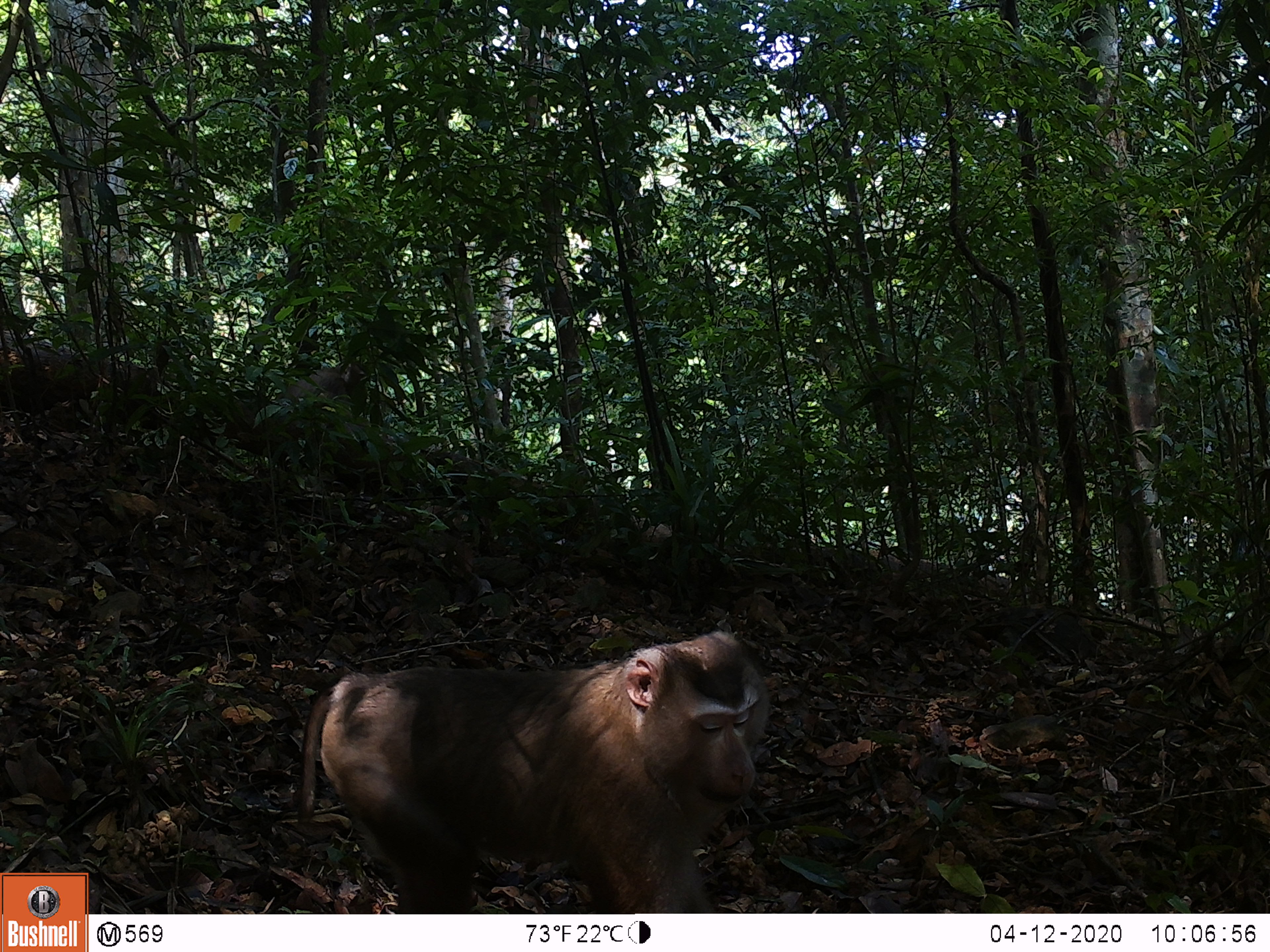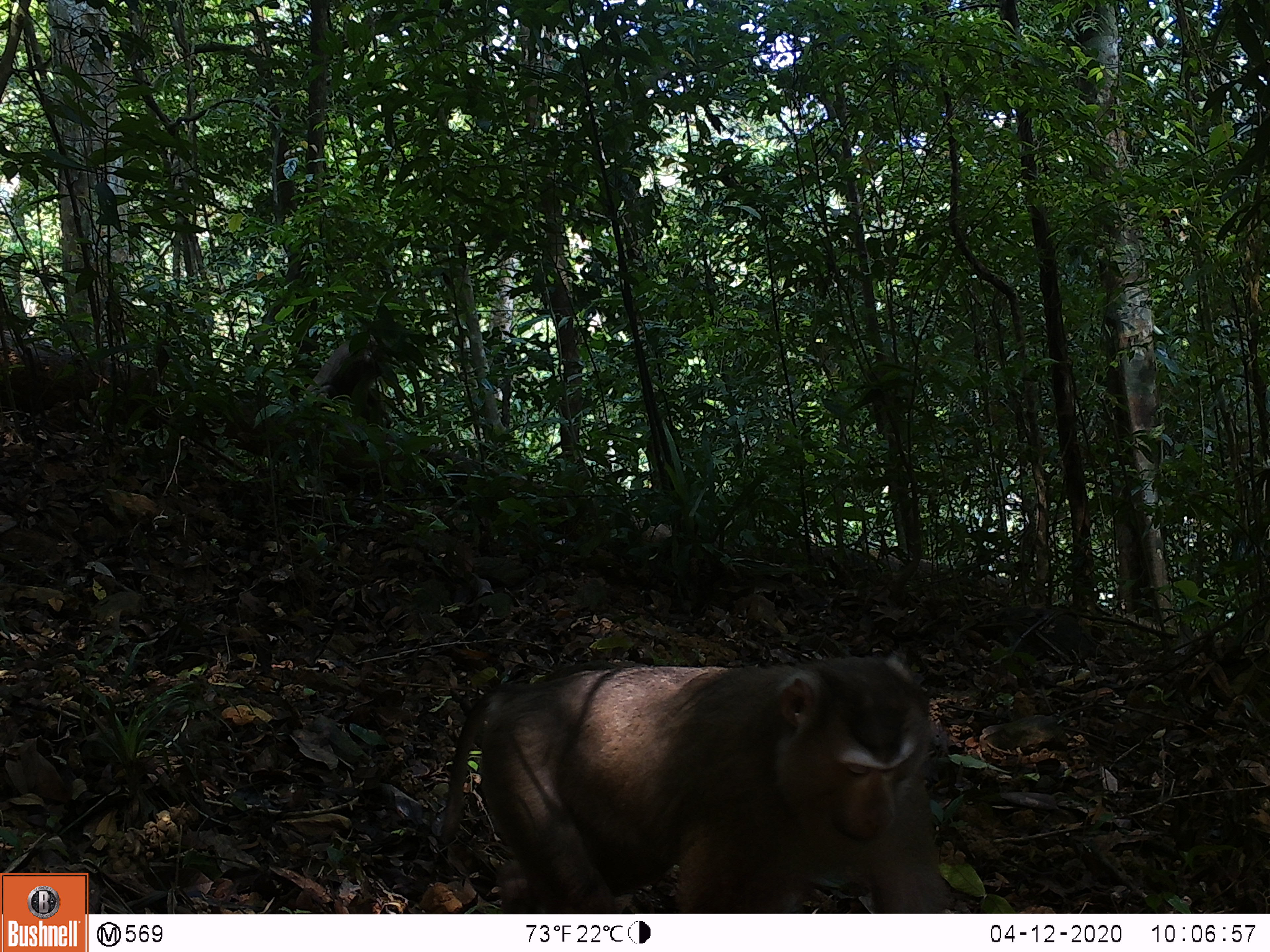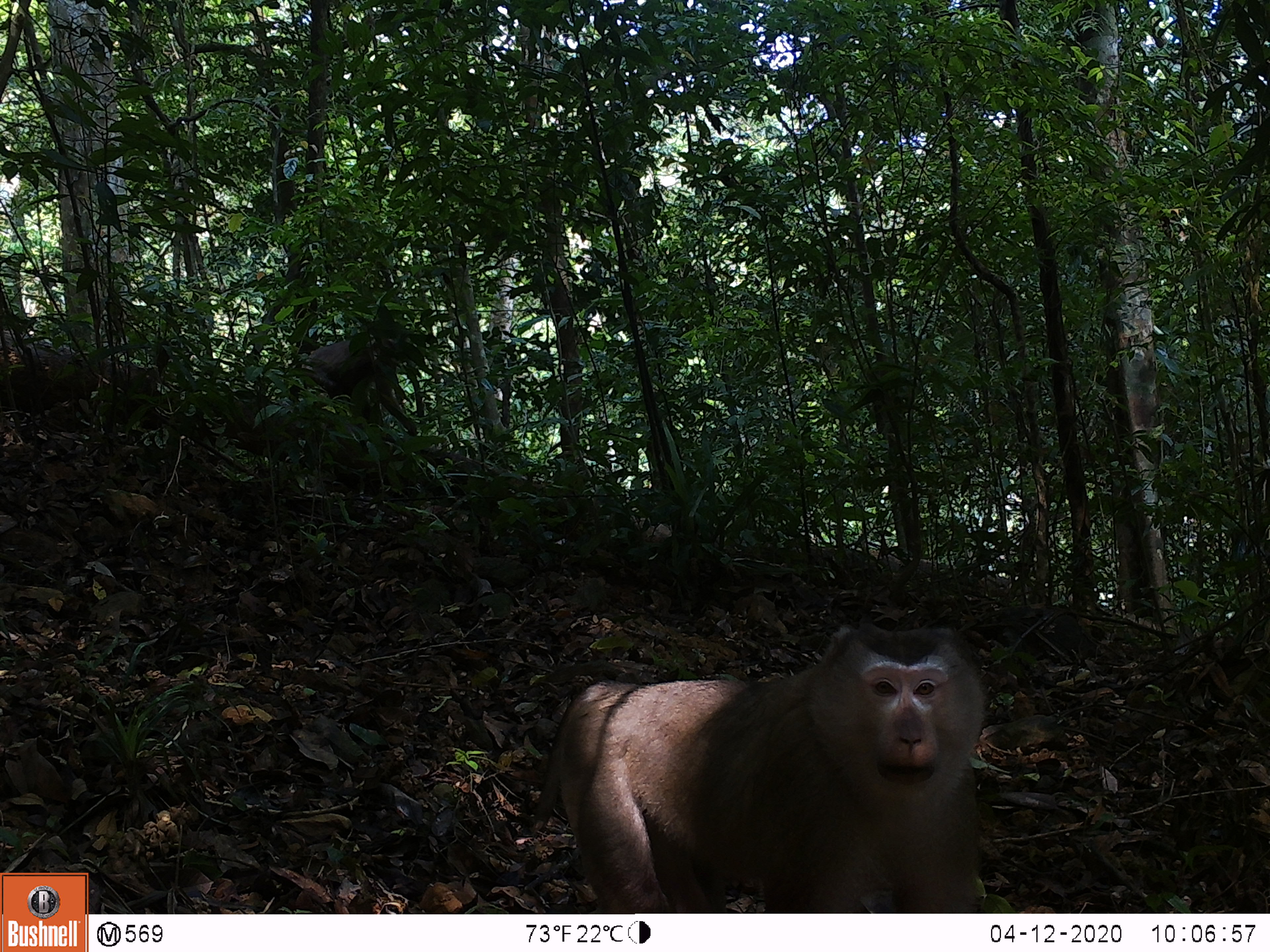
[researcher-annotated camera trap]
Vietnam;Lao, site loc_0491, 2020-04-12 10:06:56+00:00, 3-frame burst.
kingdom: Animalia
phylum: Chordata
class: Mammalia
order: Primates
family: Cercopithecidae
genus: Macaca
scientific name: Macaca nemestrina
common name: pig-tailed macaque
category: pig tailed macaque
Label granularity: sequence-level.